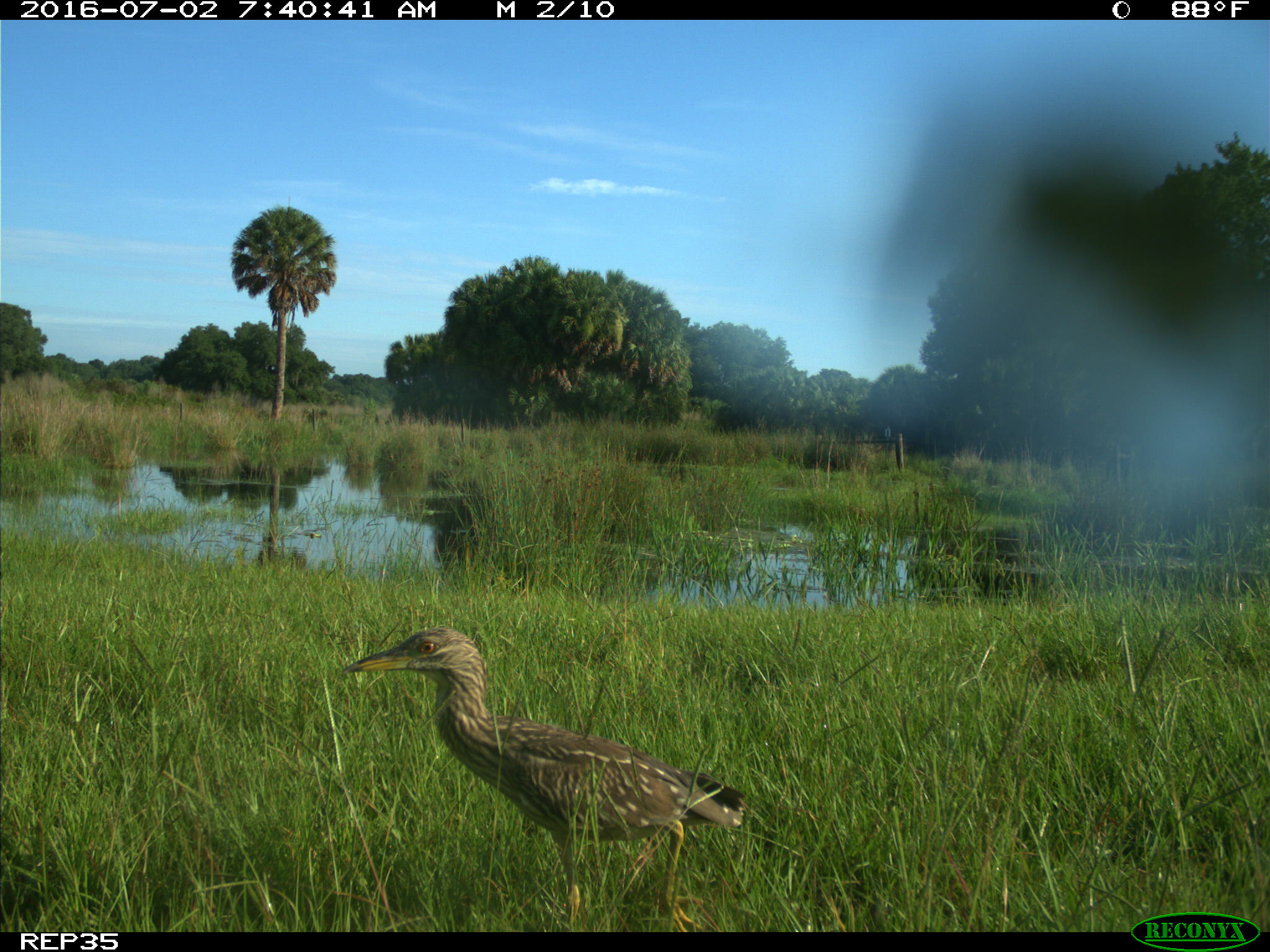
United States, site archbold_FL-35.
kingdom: Animalia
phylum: Chordata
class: Aves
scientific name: Aves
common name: birds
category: unidentified bird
Unidentified bird (birds) (Aves).